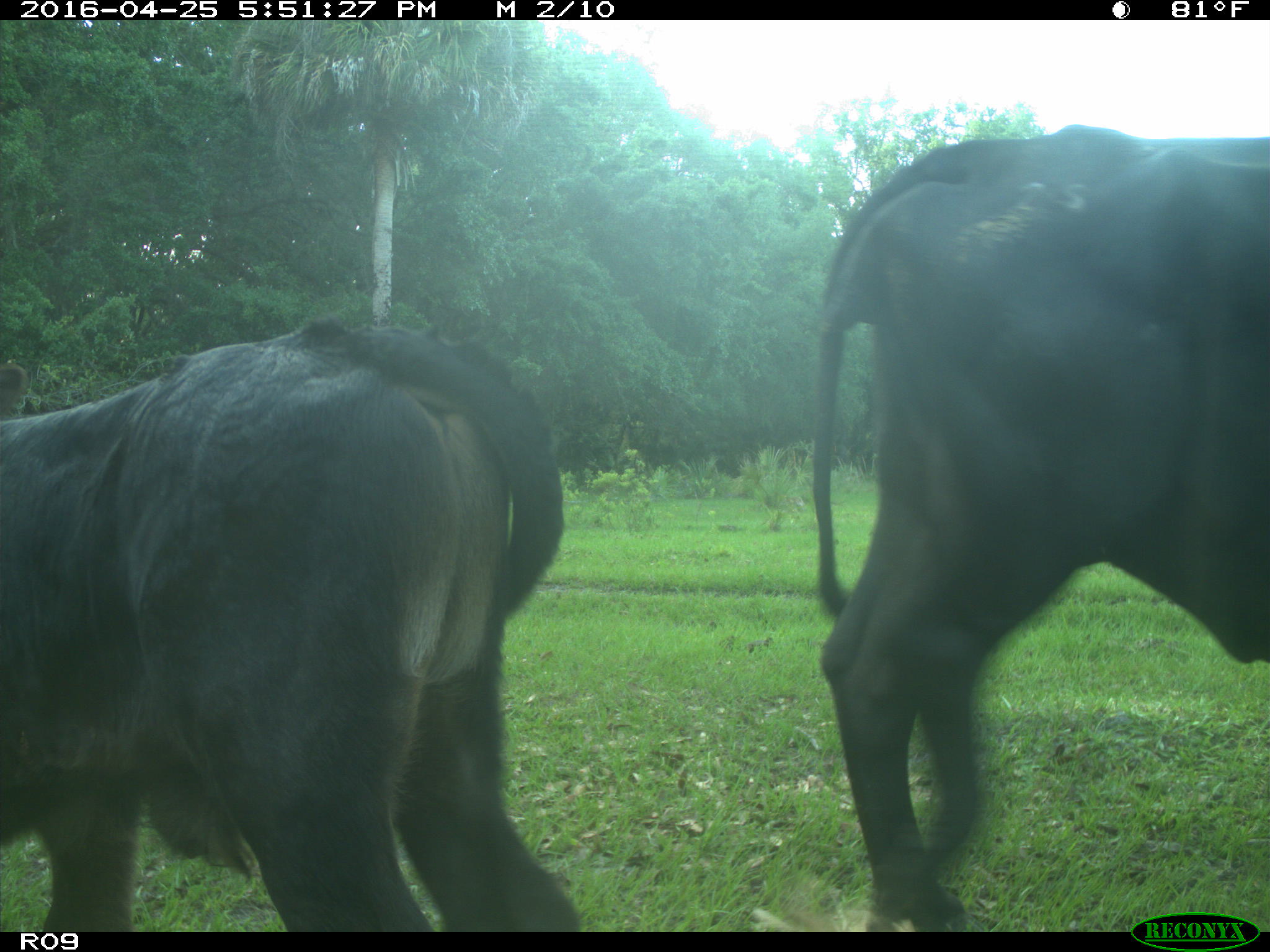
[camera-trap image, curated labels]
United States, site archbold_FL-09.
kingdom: Animalia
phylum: Chordata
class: Mammalia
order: Artiodactyla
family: Bovidae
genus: Bos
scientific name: Bos taurus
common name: domestic cow